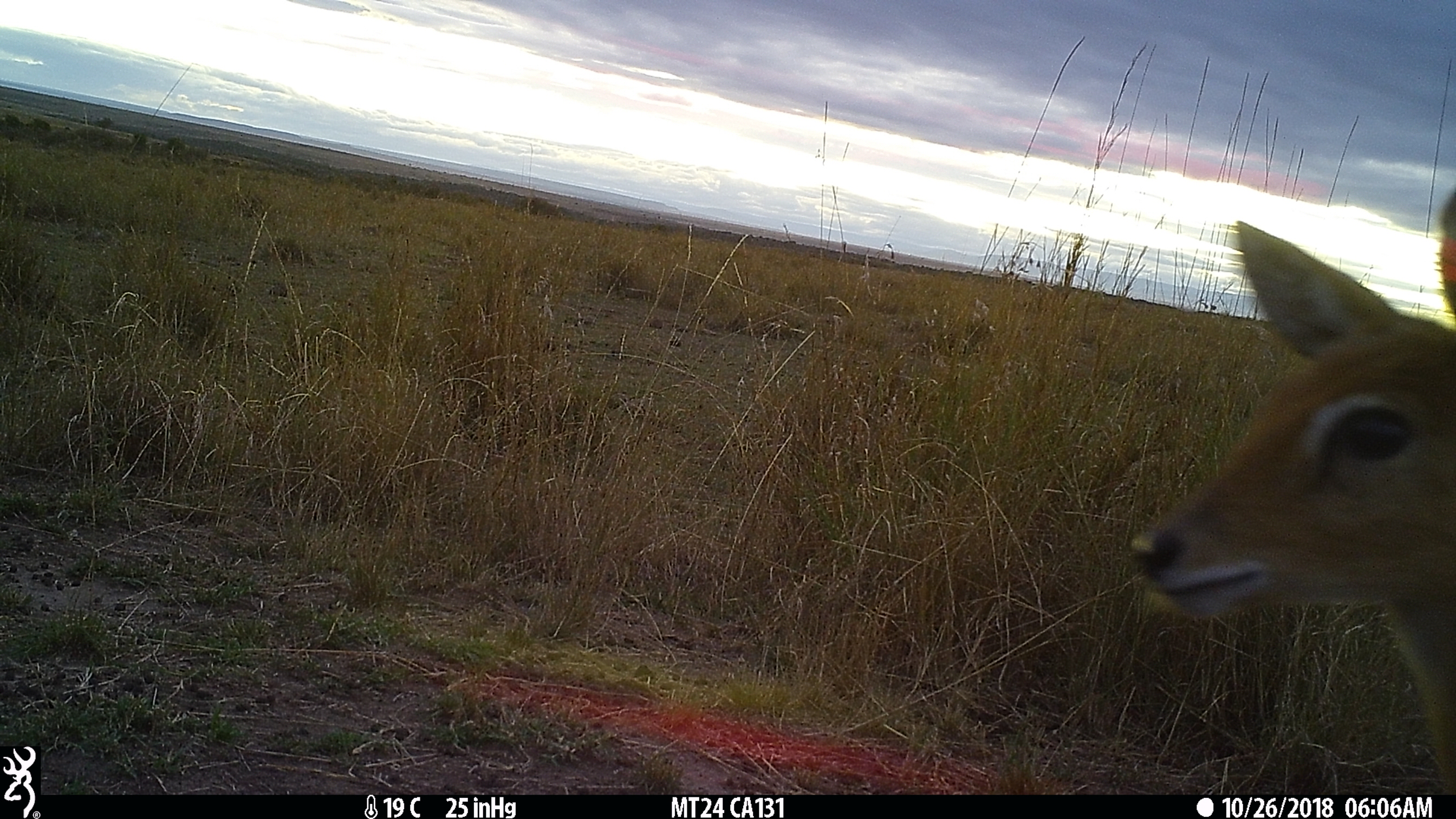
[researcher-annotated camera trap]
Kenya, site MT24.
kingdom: Animalia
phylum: Chordata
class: Mammalia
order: Artiodactyla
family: Bovidae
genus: Ourebia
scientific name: Ourebia ourebi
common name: oribi